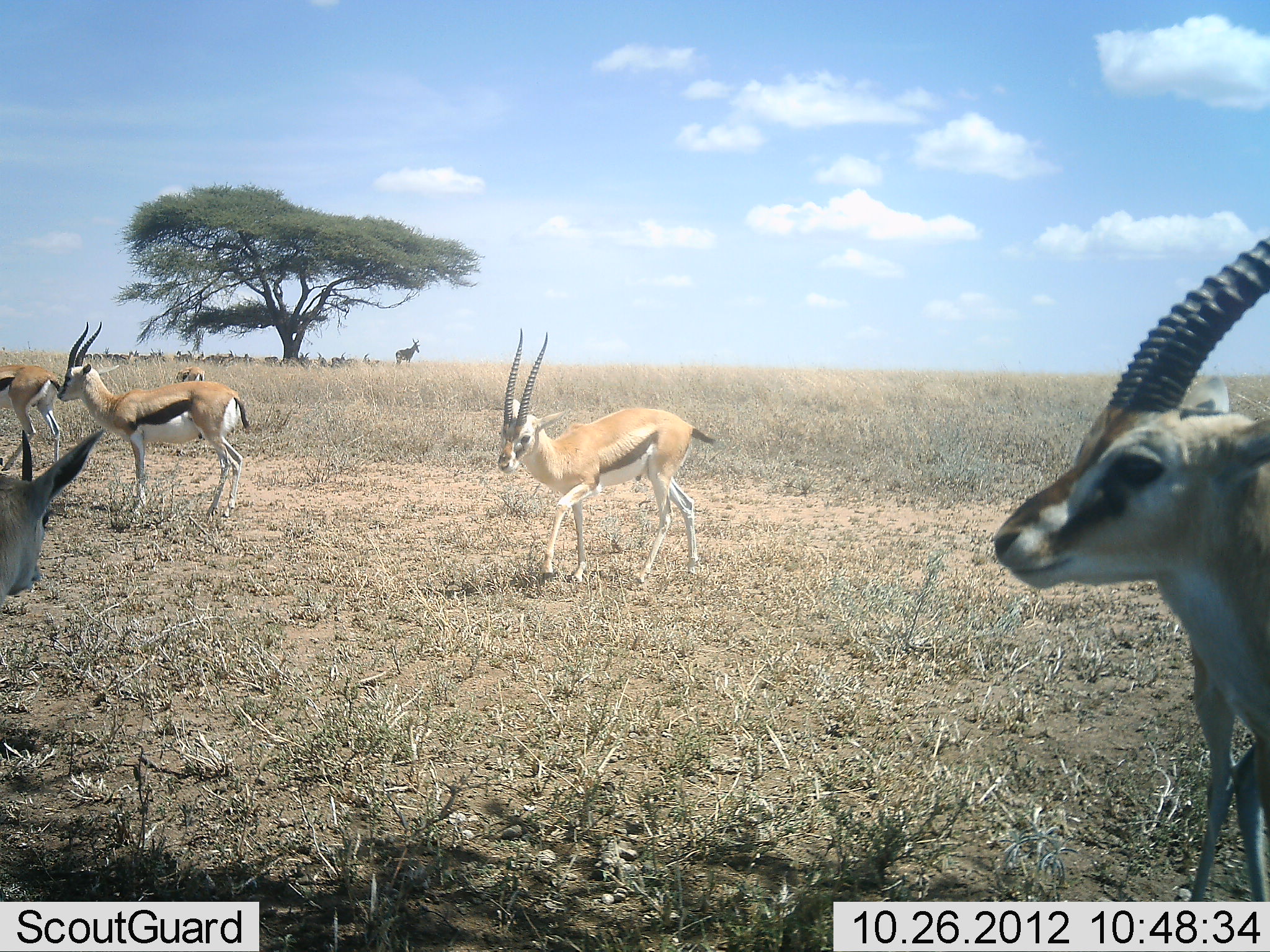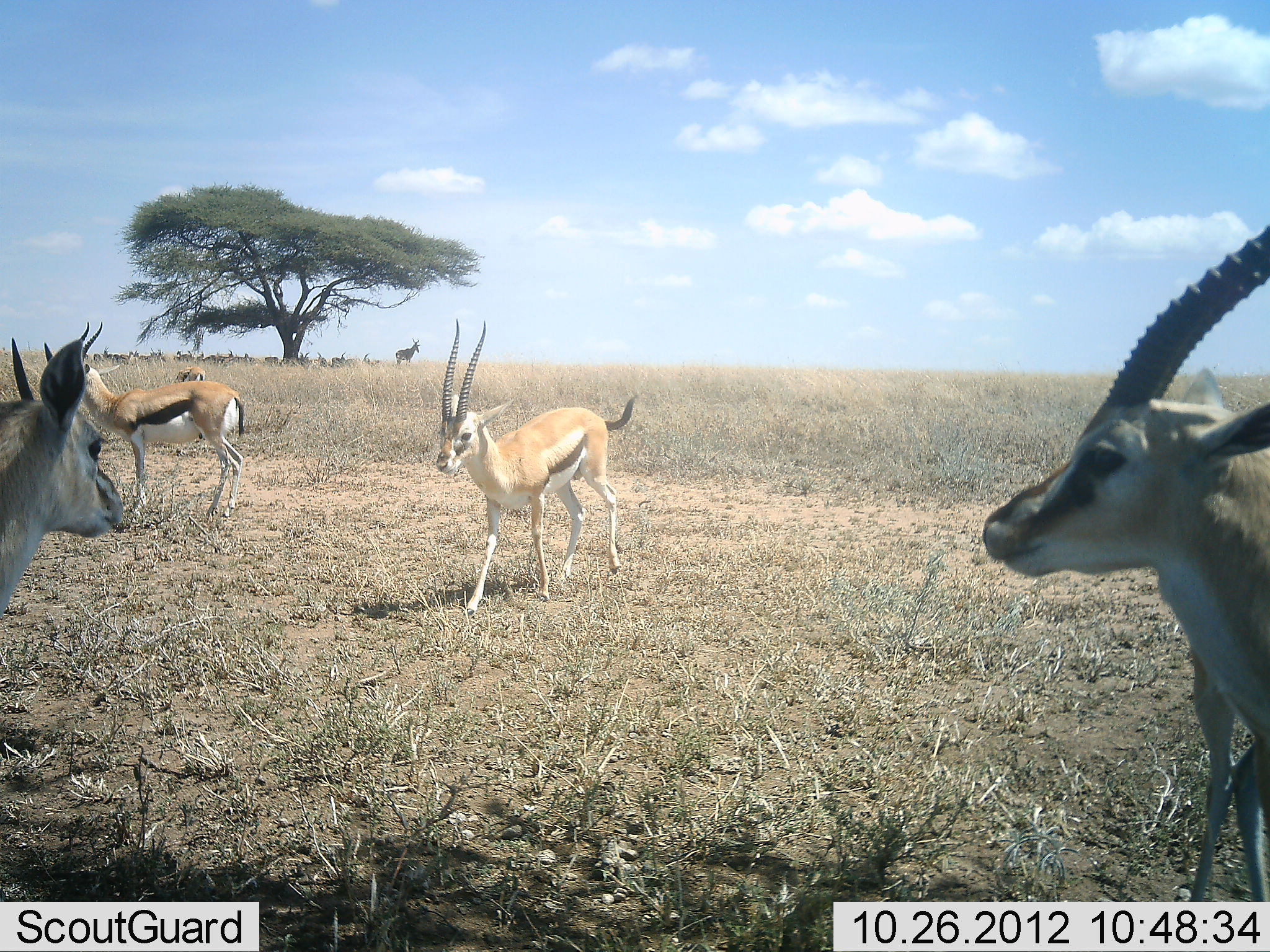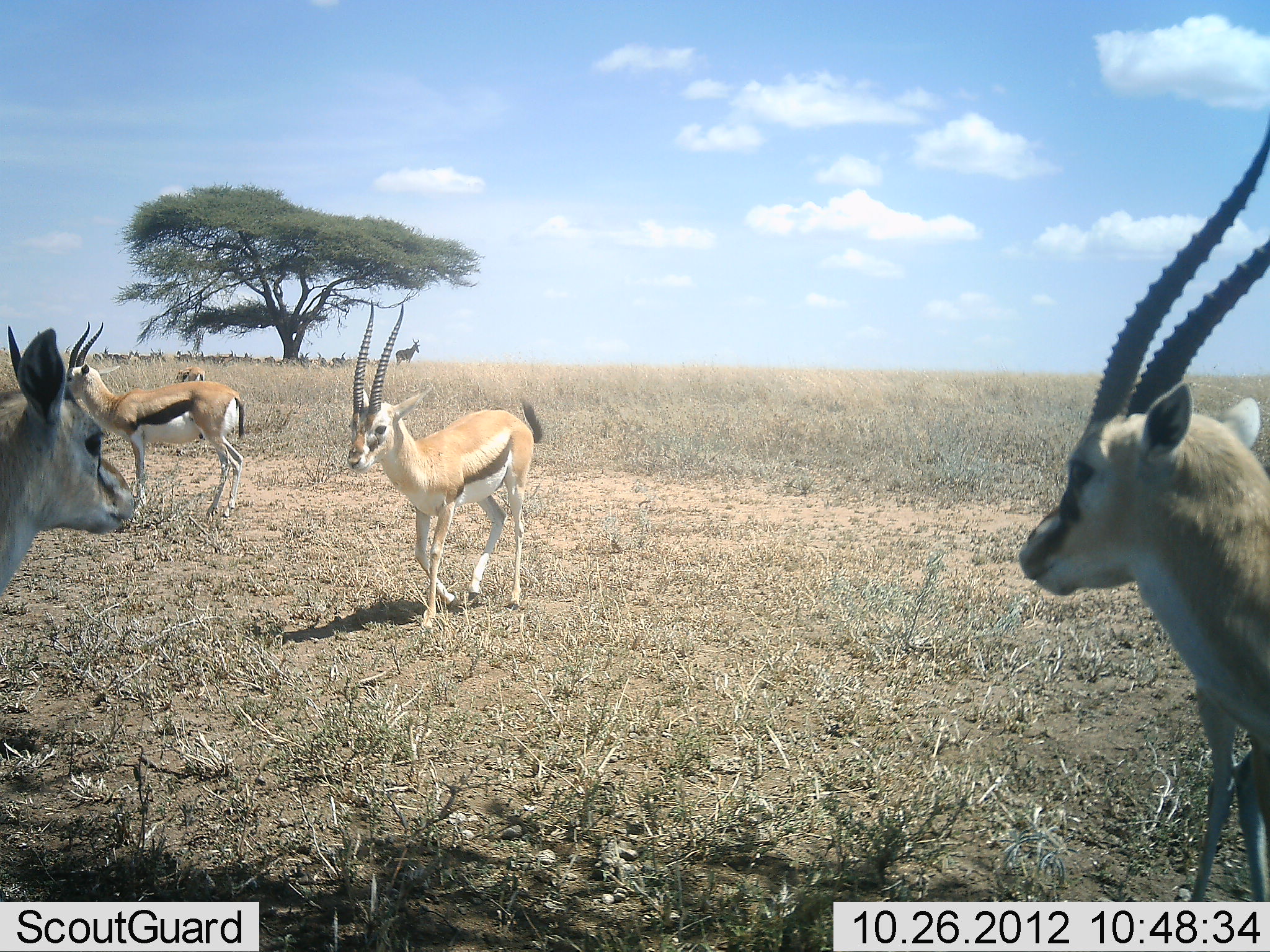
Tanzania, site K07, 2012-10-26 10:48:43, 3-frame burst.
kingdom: Animalia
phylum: Chordata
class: Mammalia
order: Artiodactyla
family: Bovidae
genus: Eudorcas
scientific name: Eudorcas thomsonii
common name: thomson's gazelle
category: gazellethomsons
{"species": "gazellethomsons (thomson's gazelle) (Eudorcas thomsonii)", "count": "6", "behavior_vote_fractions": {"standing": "100%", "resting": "19%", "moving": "75%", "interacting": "0%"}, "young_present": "6%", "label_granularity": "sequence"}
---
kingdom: Animalia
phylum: Chordata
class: Mammalia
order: Artiodactyla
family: Bovidae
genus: Alcelaphus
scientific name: Alcelaphus buselaphus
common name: hartebeest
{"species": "hartebeest (Alcelaphus buselaphus)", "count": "1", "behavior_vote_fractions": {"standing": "90%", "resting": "30%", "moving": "0%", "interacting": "0%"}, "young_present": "0%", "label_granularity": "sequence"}